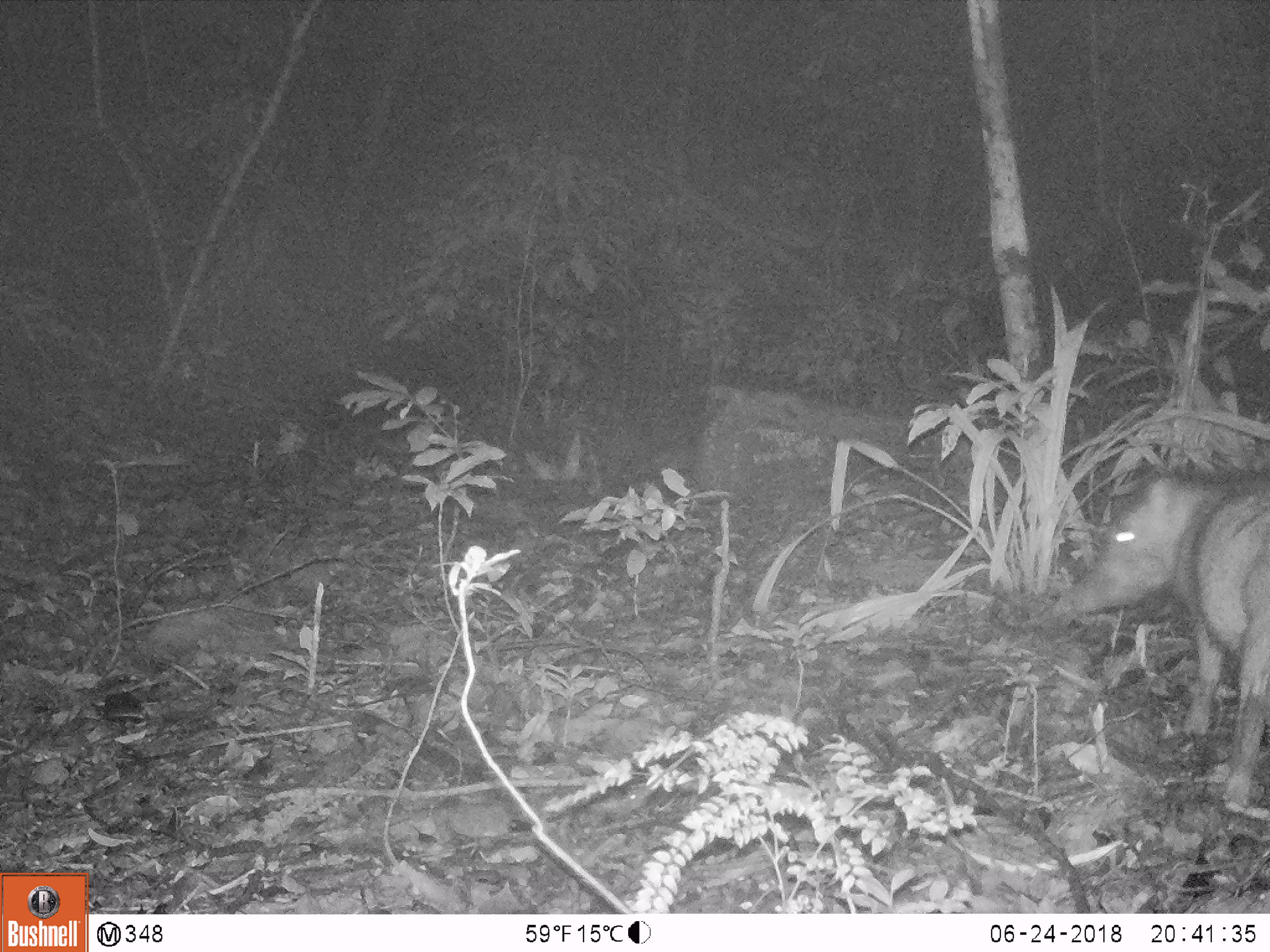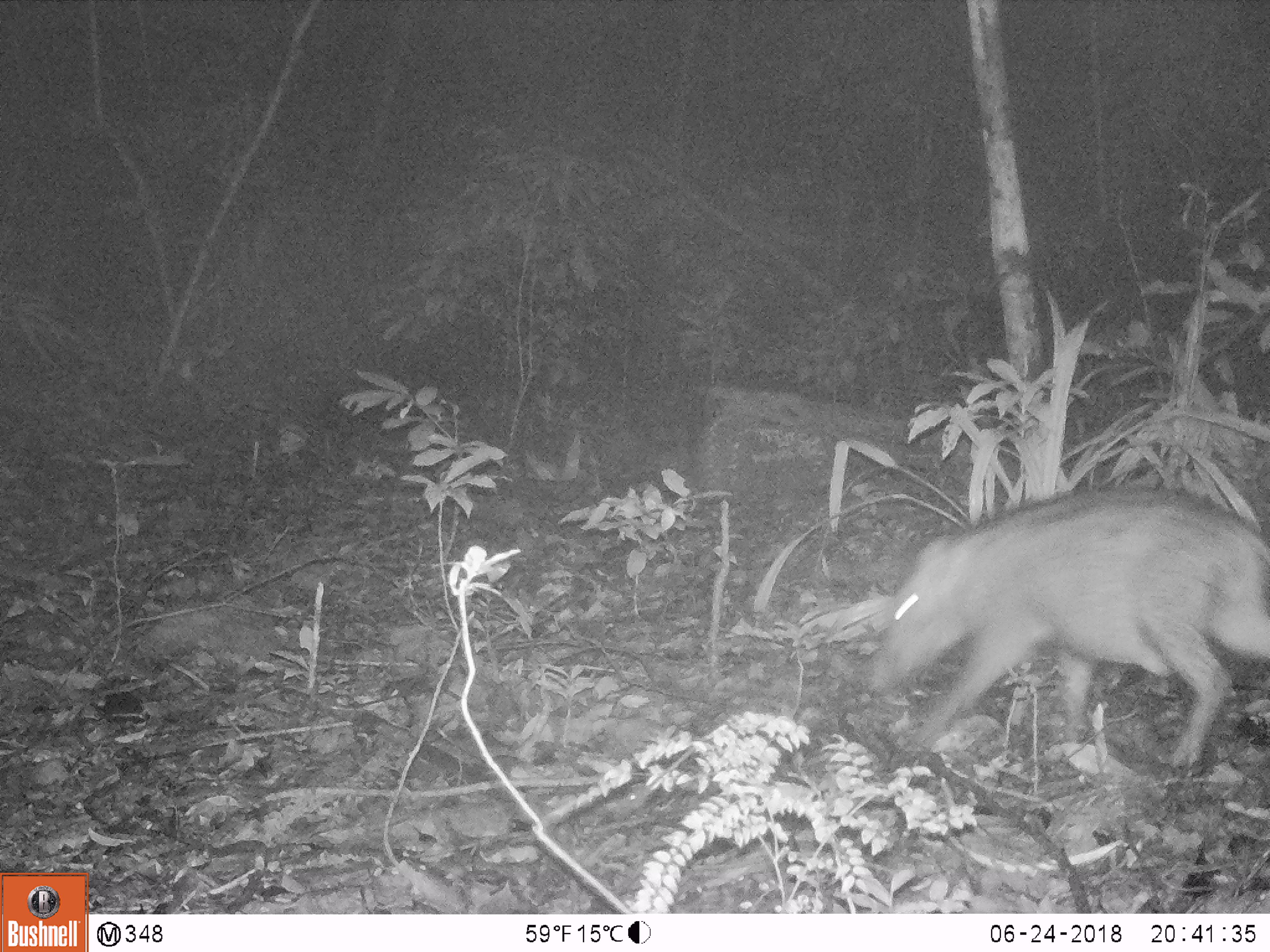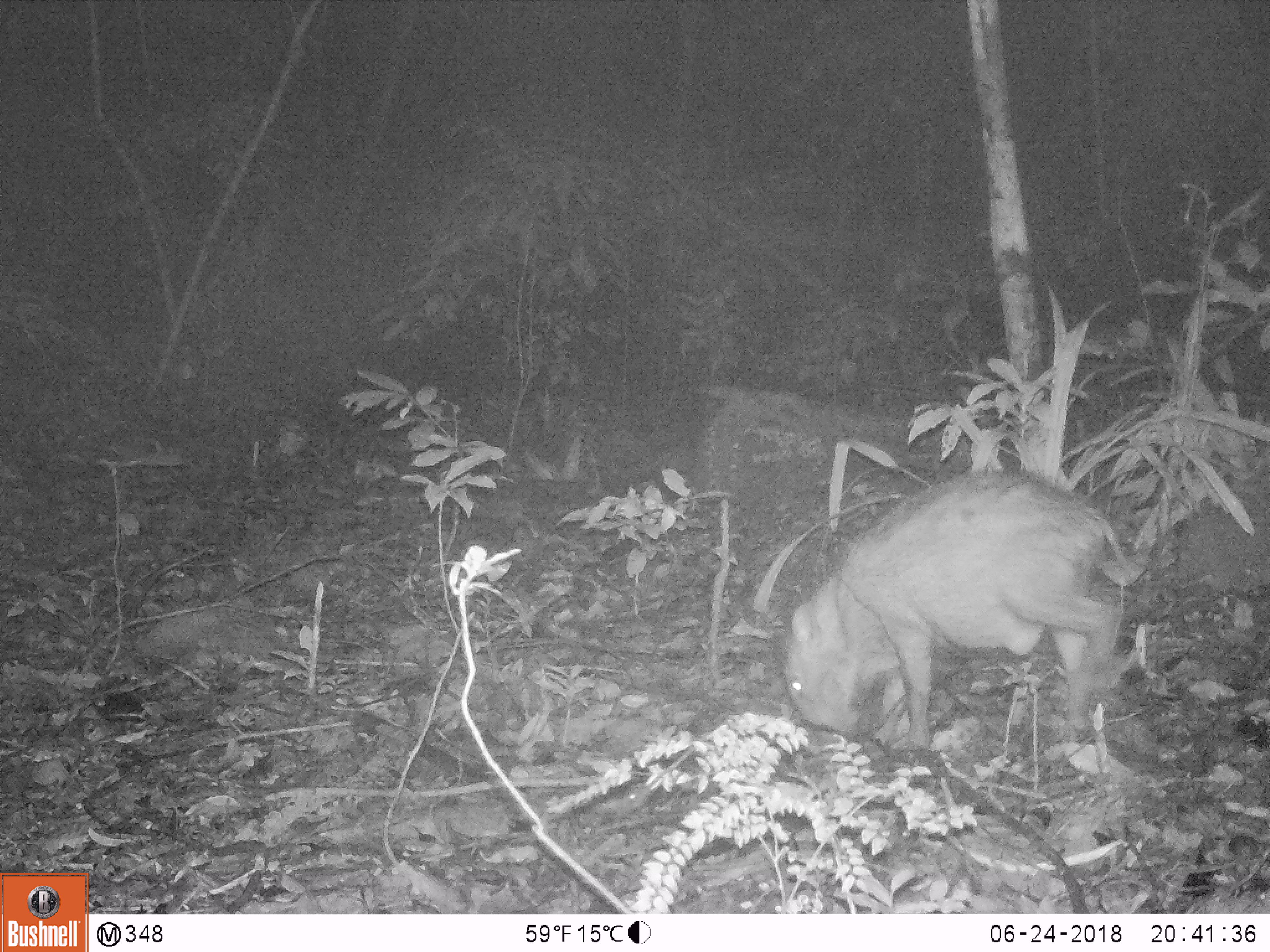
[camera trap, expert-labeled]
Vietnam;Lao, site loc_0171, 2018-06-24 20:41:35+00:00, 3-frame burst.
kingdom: Animalia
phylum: Chordata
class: Mammalia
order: Artiodactyla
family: Suidae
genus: Sus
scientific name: Sus scrofa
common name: eurasian wild pig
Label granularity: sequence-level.